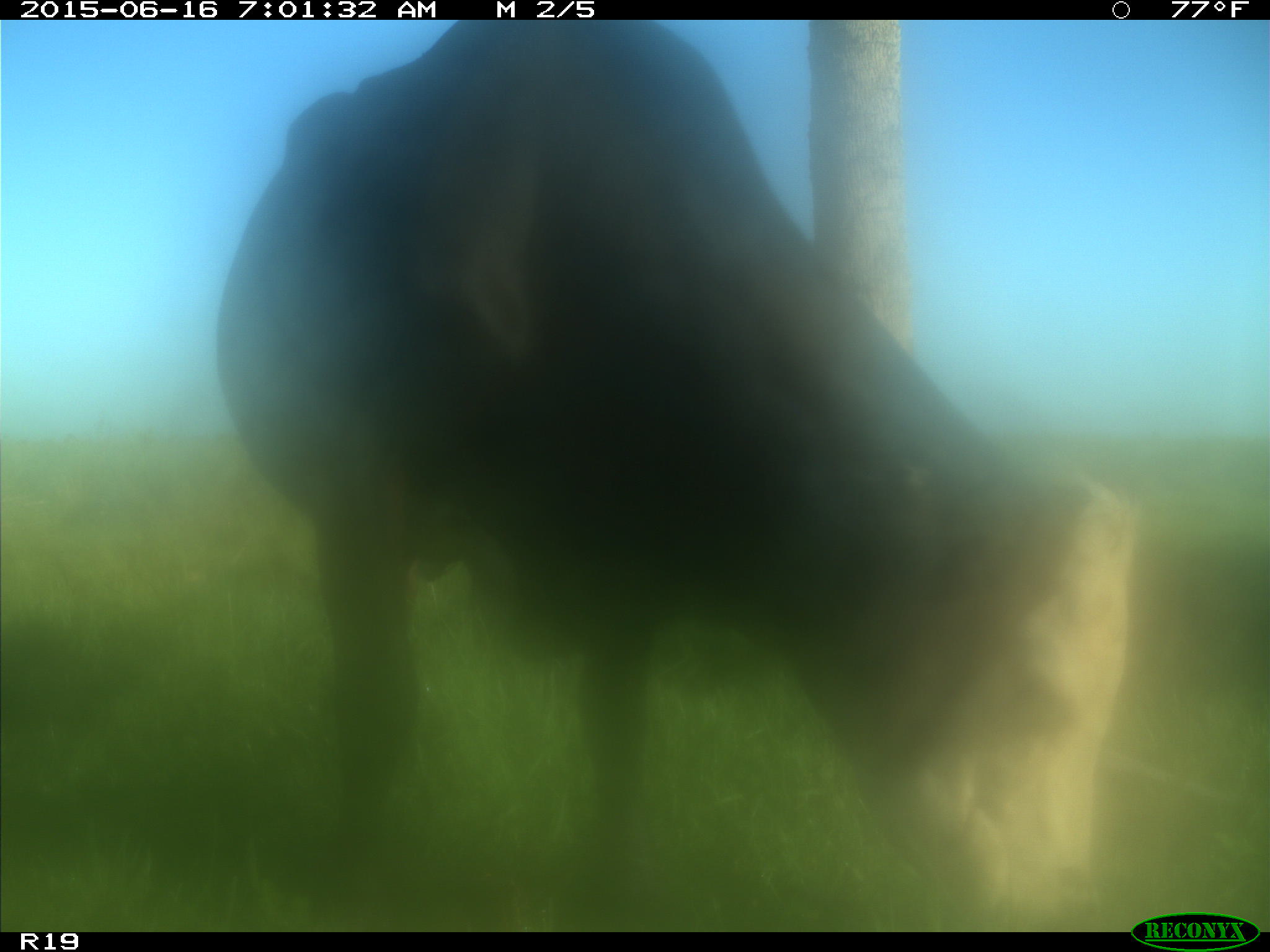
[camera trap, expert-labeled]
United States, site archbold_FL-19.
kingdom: Animalia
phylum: Chordata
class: Mammalia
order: Artiodactyla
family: Bovidae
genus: Bos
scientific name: Bos taurus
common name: domestic cow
Bos taurus (domestic cow).